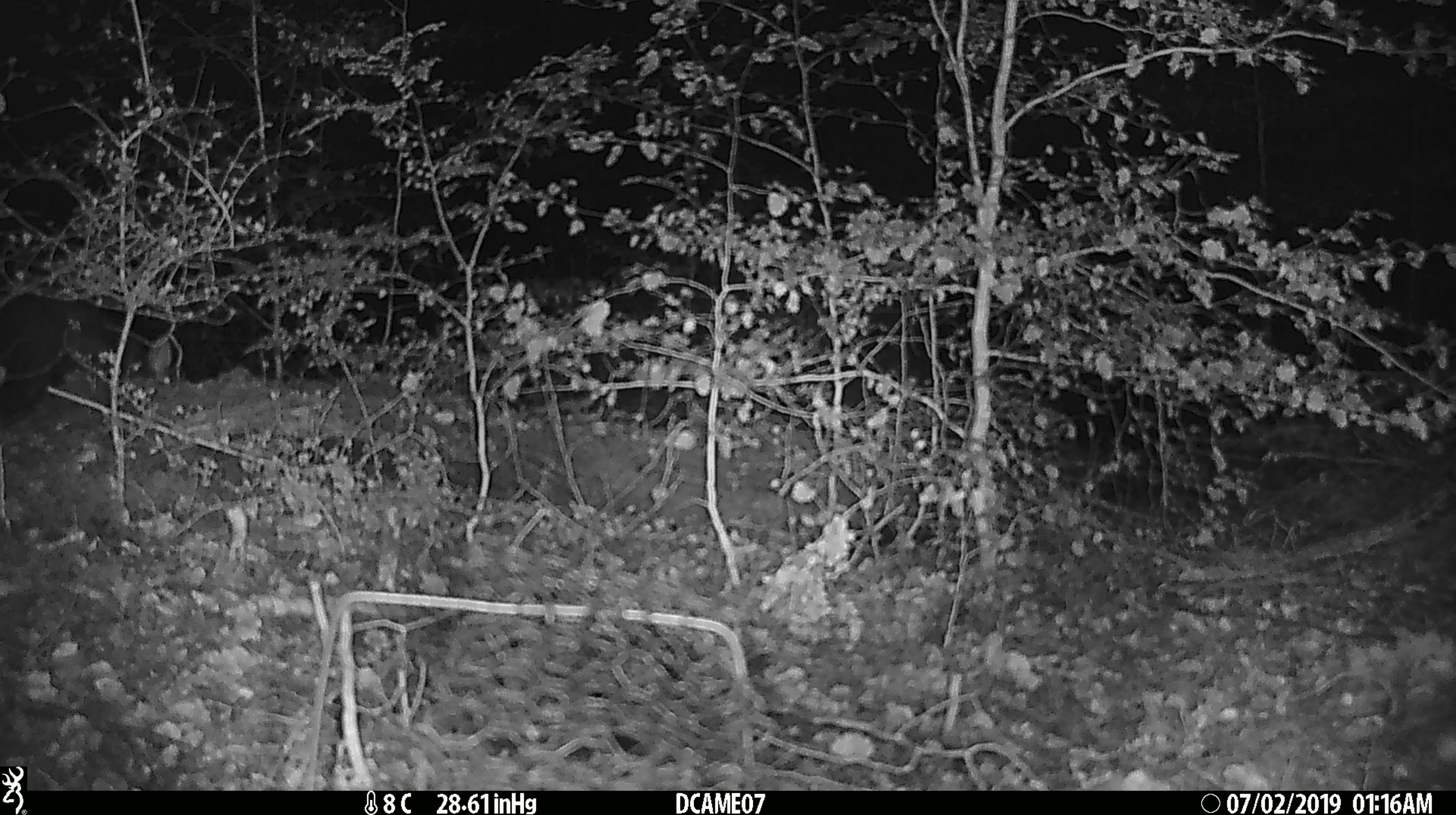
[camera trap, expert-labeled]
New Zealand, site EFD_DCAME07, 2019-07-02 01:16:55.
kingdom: Animalia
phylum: Chordata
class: Mammalia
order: Diprotodontia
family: Phalangeridae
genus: Trichosurus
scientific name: Trichosurus vulpecula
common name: common brushtail possum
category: possum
Possum (common brushtail possum) (Trichosurus vulpecula).